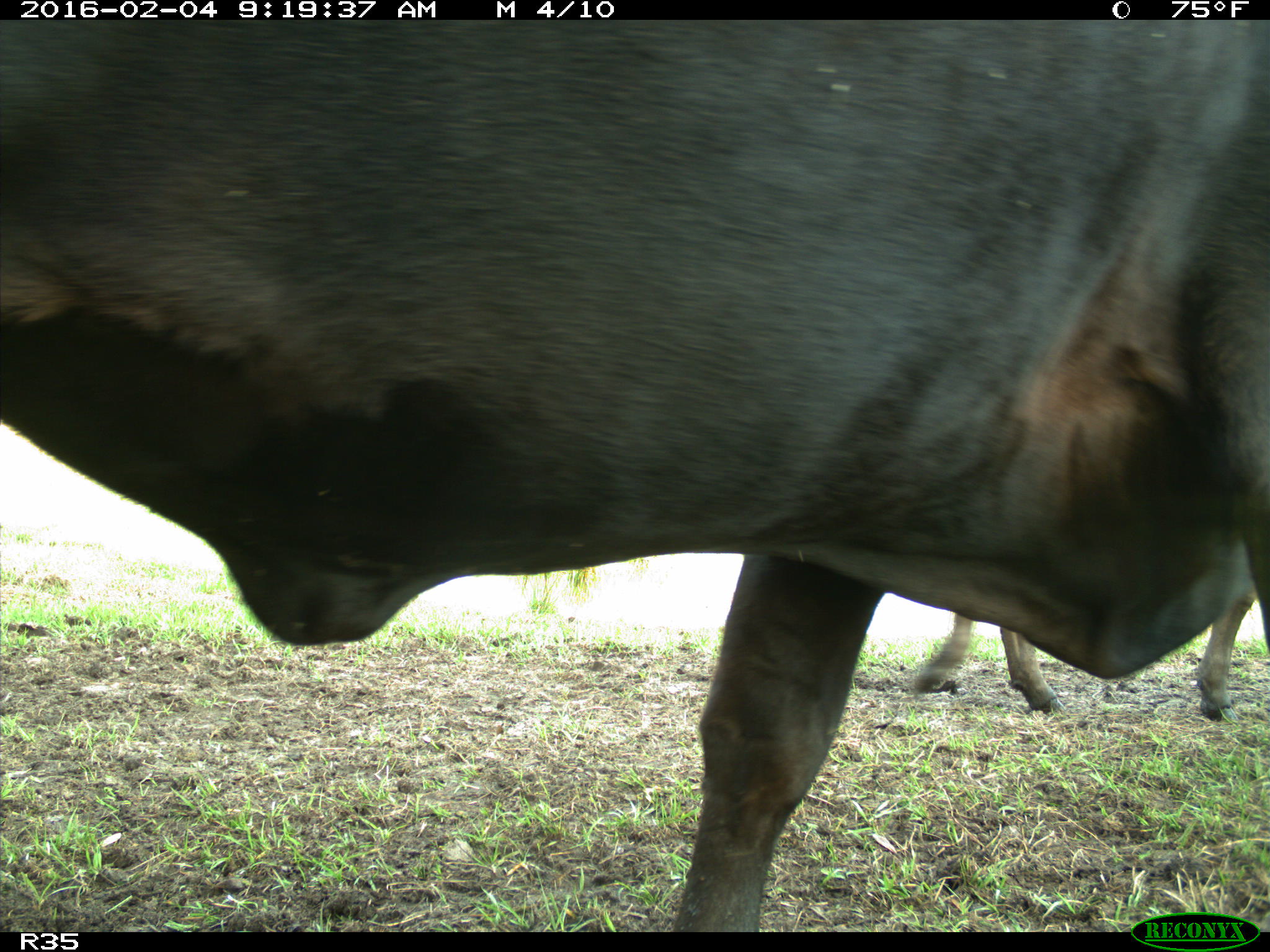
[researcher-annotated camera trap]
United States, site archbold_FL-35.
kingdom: Animalia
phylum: Chordata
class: Mammalia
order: Artiodactyla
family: Bovidae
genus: Bos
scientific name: Bos taurus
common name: domestic cow